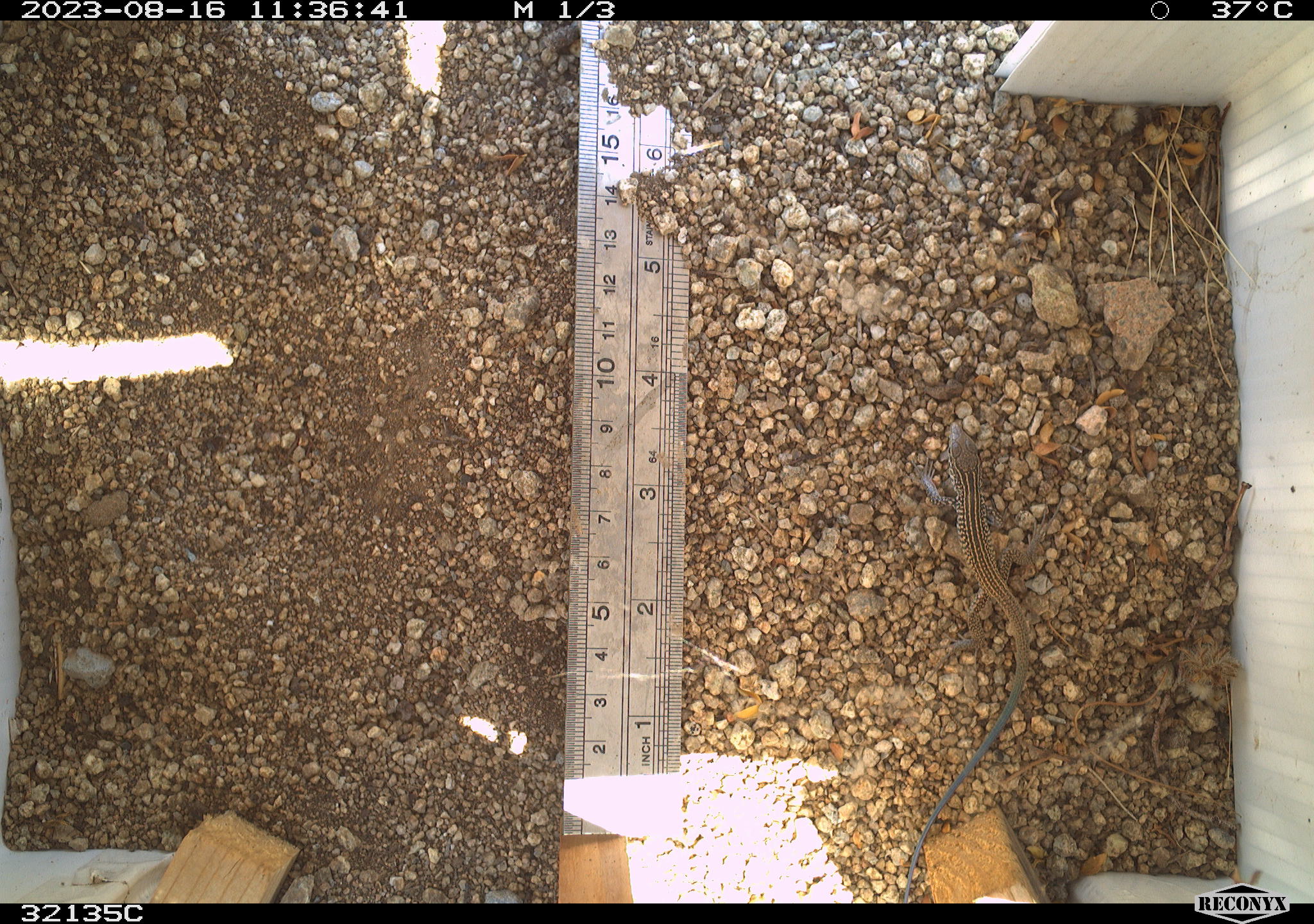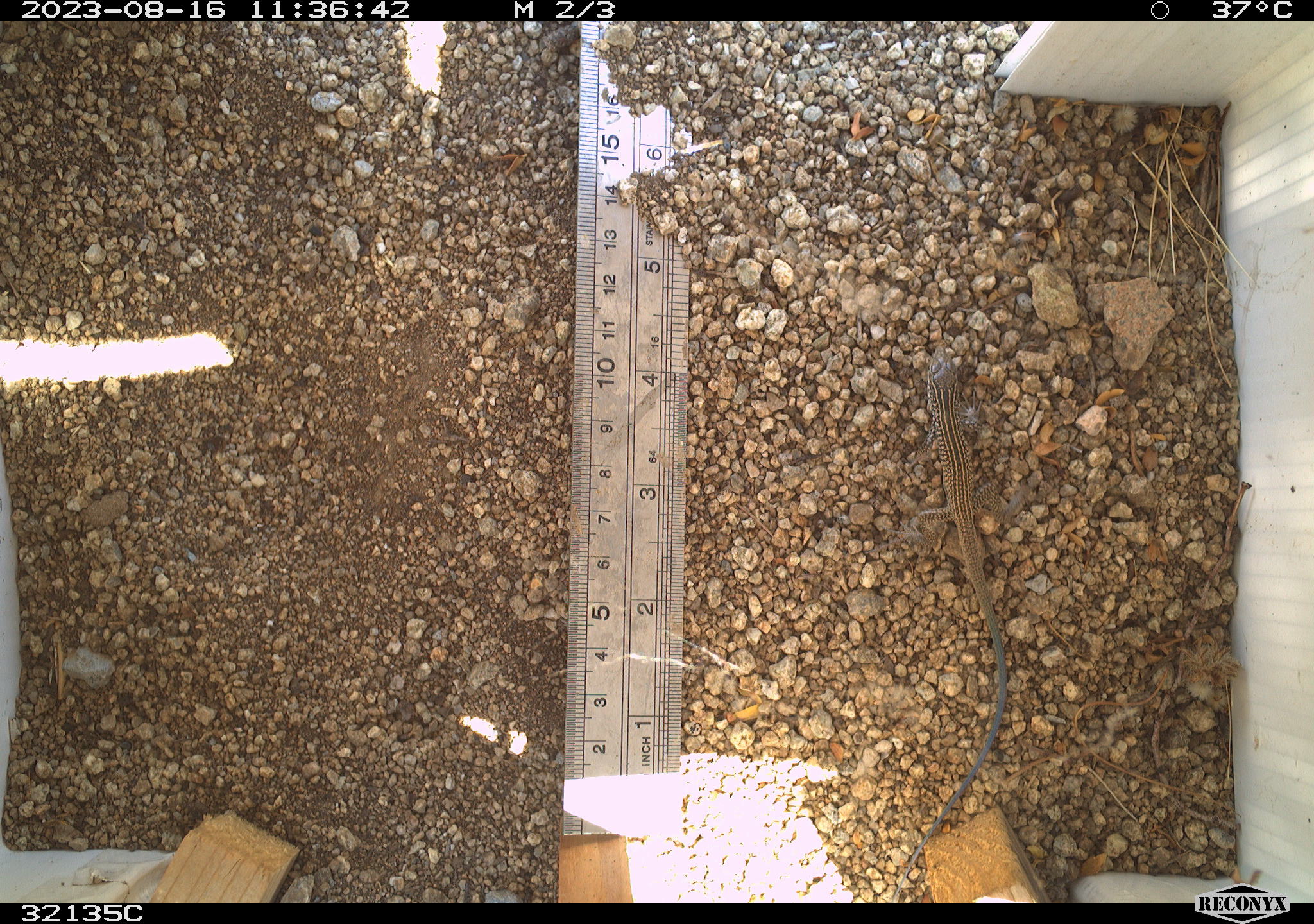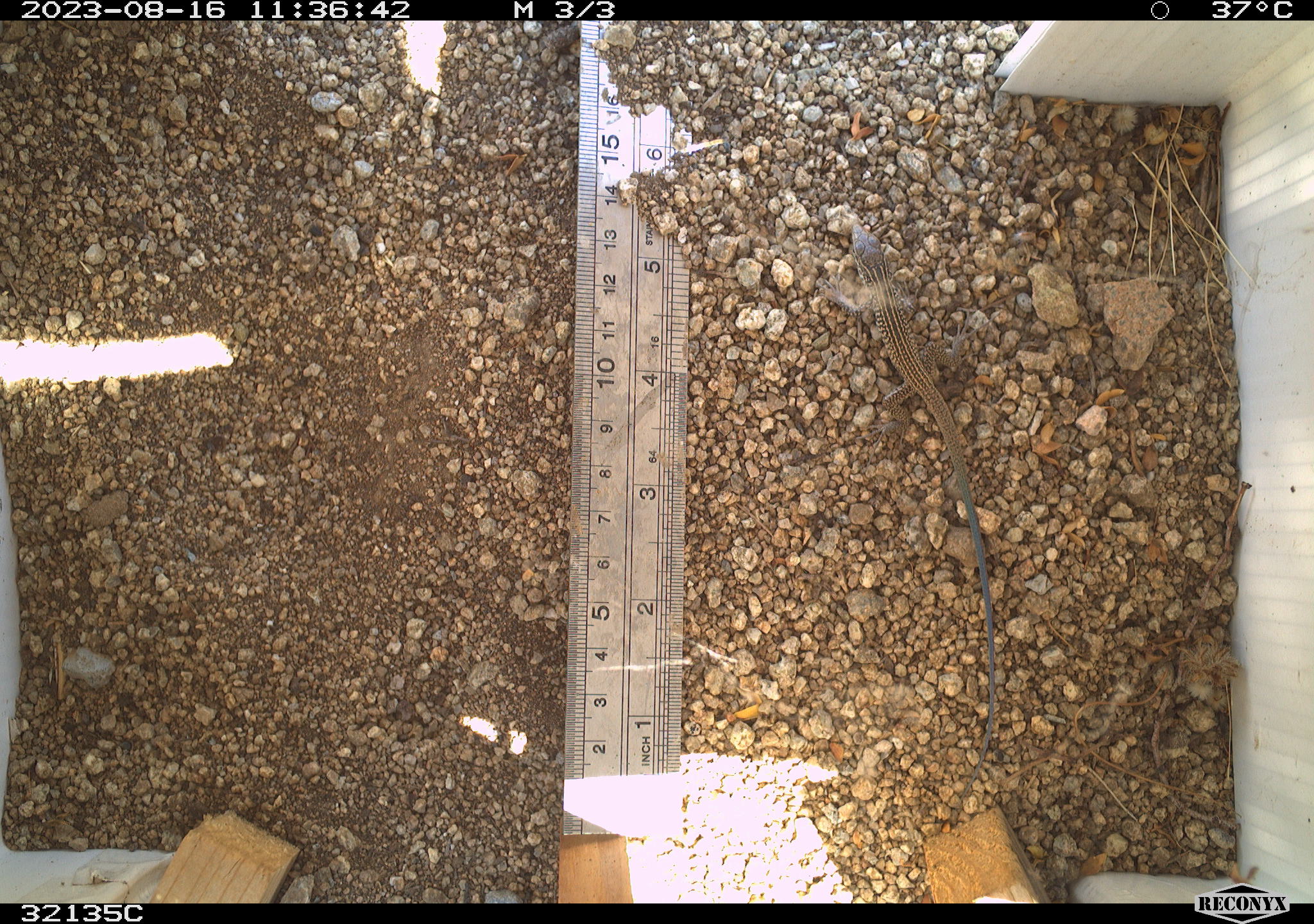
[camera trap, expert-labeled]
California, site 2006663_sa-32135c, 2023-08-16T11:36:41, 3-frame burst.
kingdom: Animalia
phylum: Chordata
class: Reptilia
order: Squamata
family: Teiidae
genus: Aspidoscelis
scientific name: Aspidoscelis tigris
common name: western whiptail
Western whiptail (Aspidoscelis tigris).